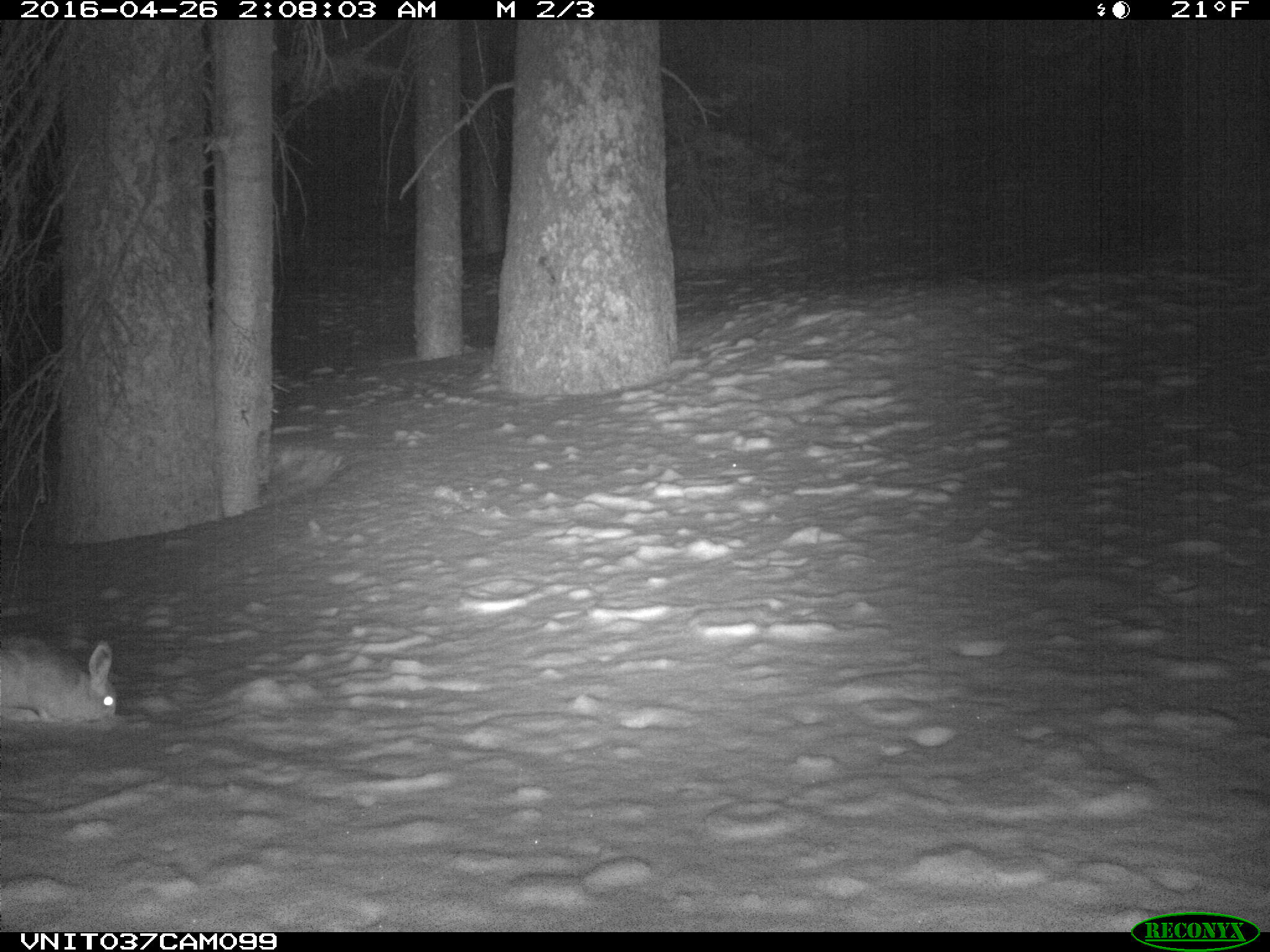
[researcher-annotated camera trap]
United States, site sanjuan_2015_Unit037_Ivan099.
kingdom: Animalia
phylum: Chordata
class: Mammalia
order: Lagomorpha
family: Leporidae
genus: Lepus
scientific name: Lepus americanus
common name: snowshoe hare